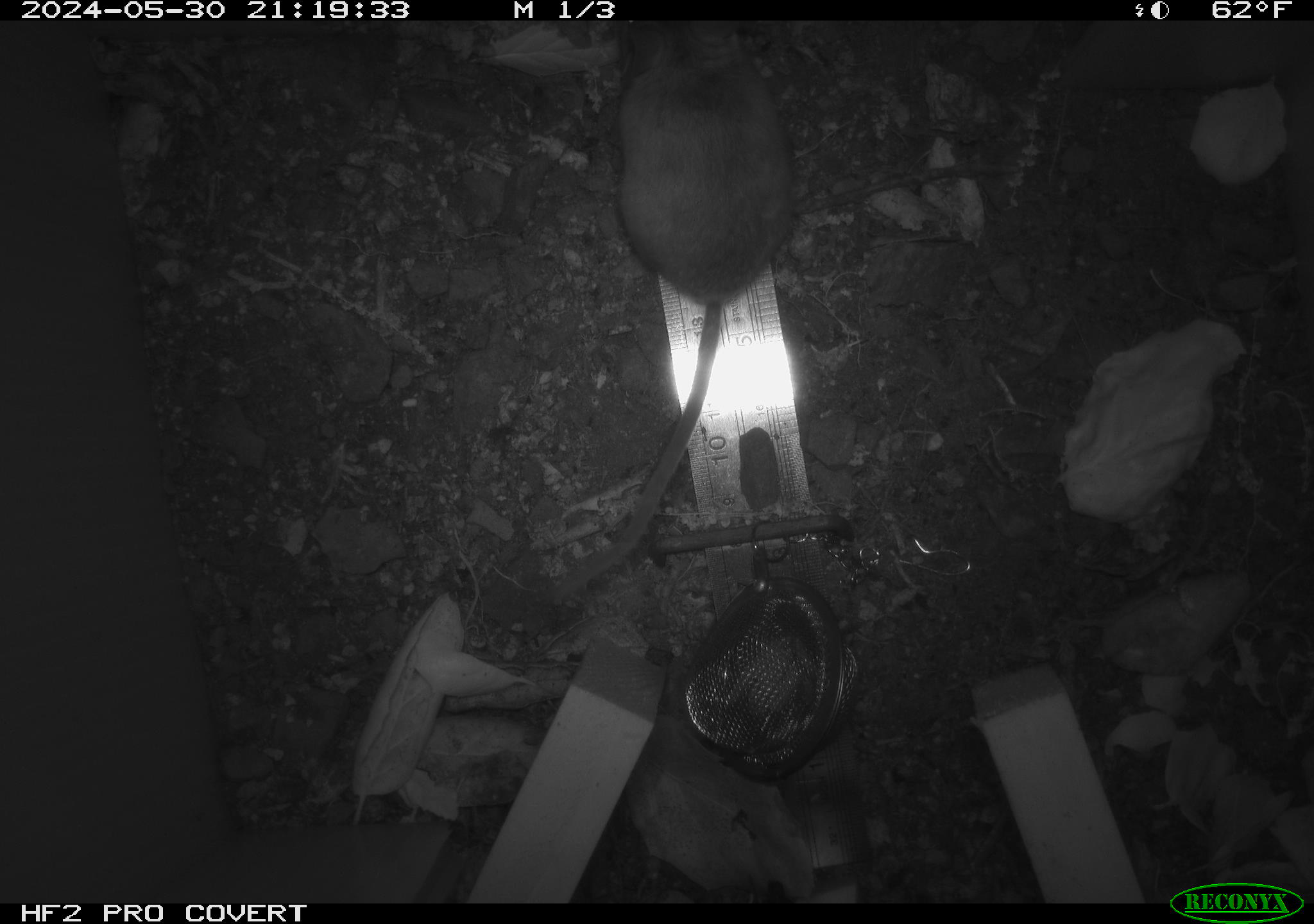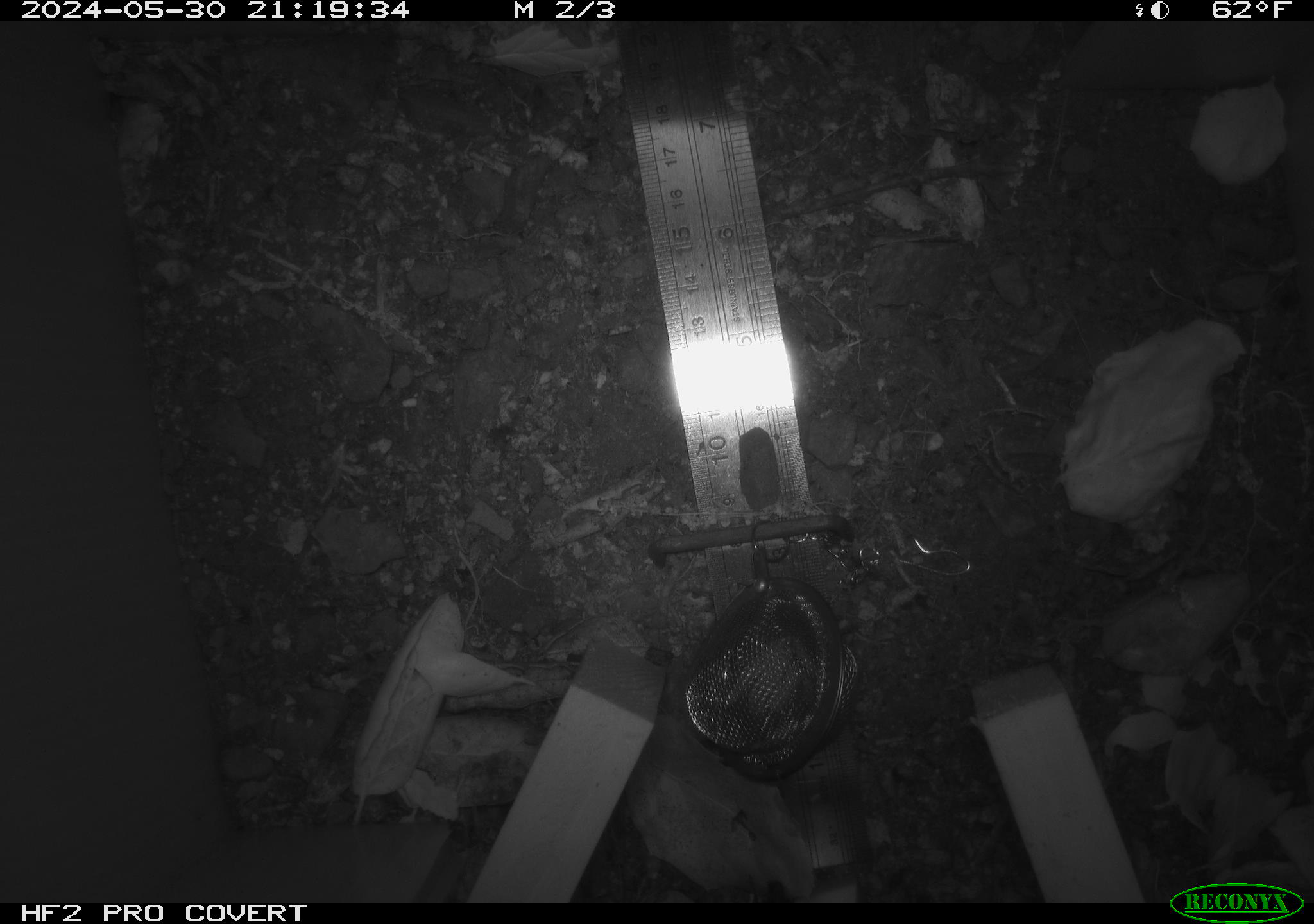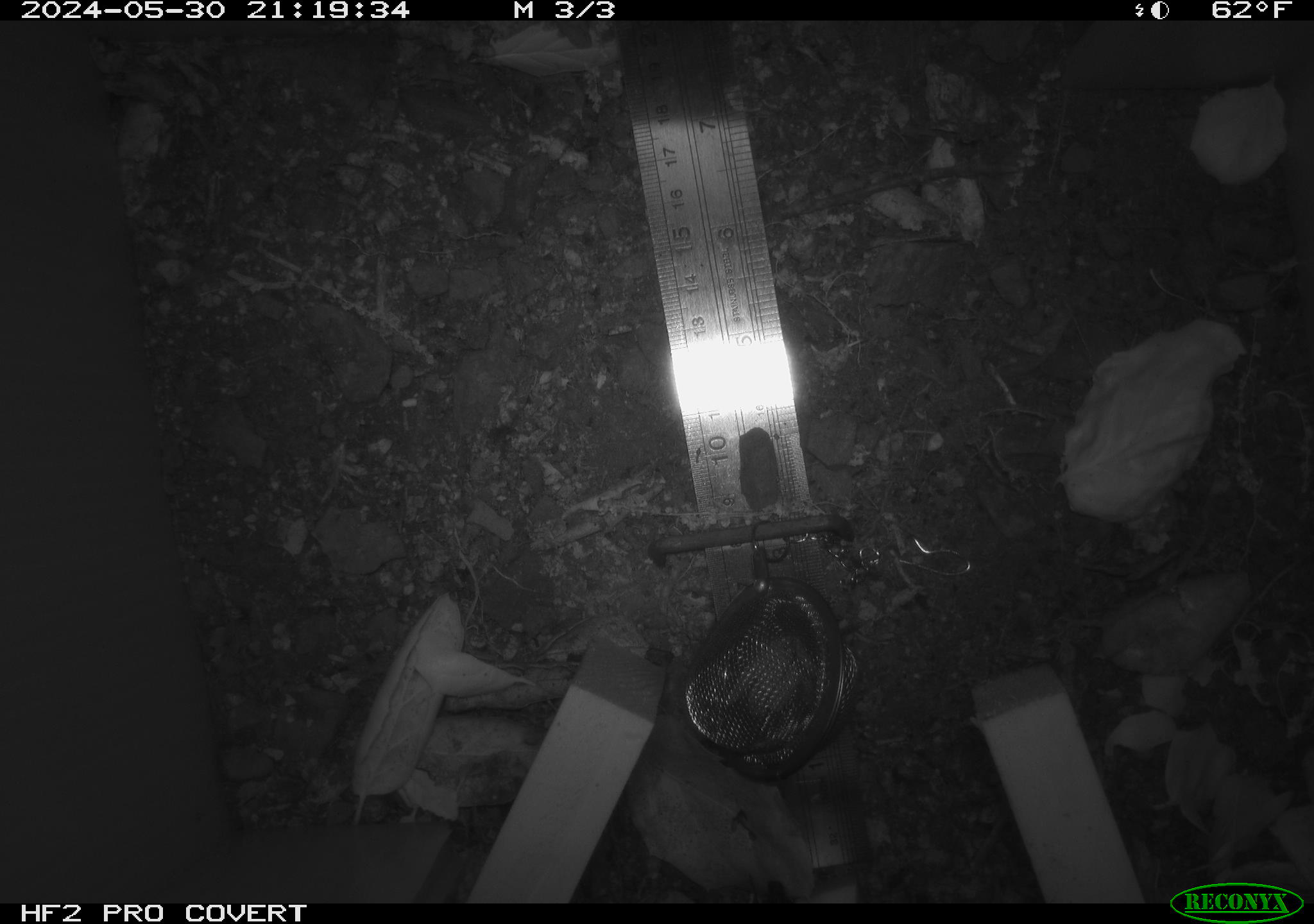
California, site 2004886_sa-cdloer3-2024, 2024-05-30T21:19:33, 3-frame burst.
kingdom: Animalia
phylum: Chordata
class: Mammalia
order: Rodentia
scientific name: Rodentia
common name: rodent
Rodent (Rodentia).